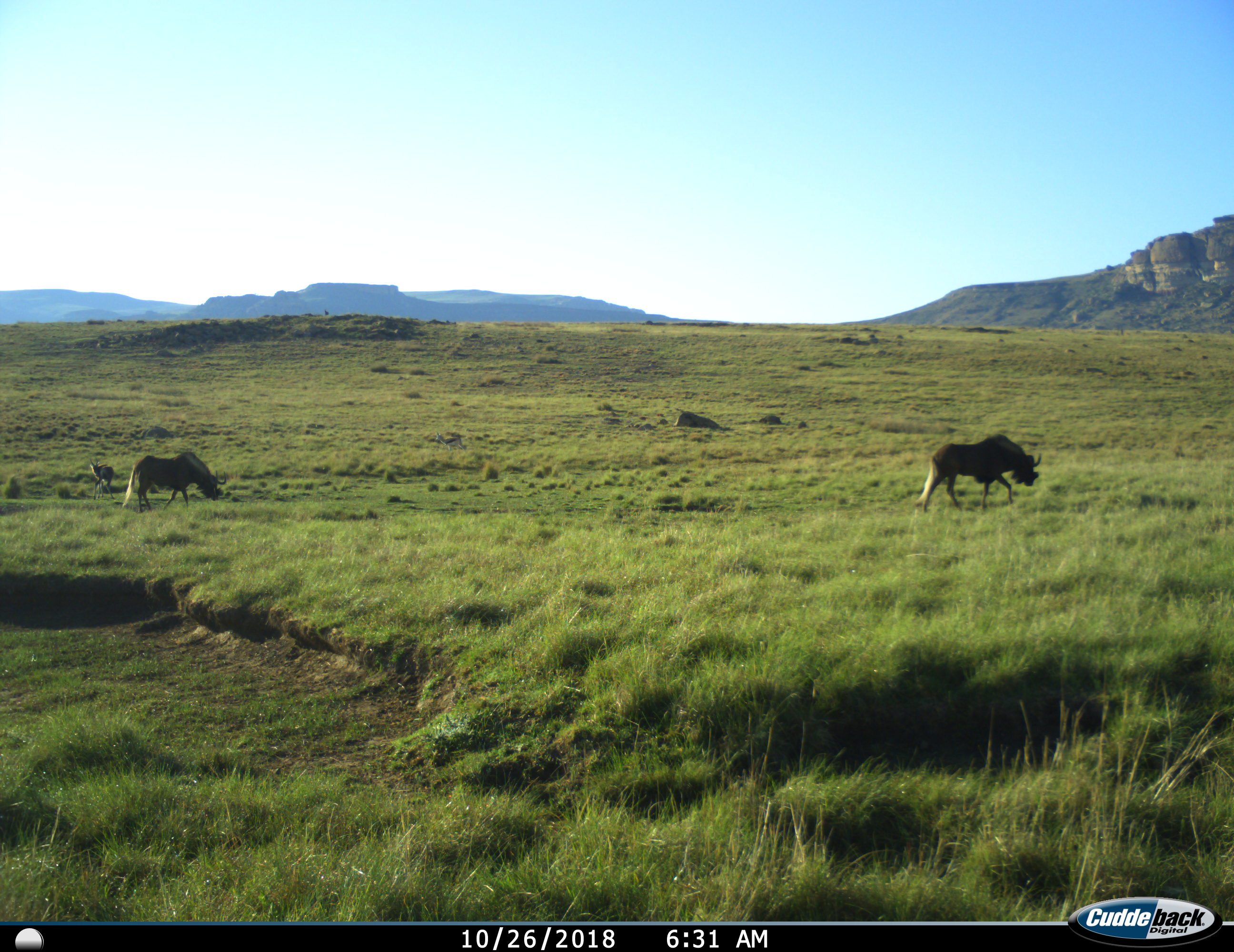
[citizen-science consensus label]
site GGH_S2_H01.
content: unidentified animal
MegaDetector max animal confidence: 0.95